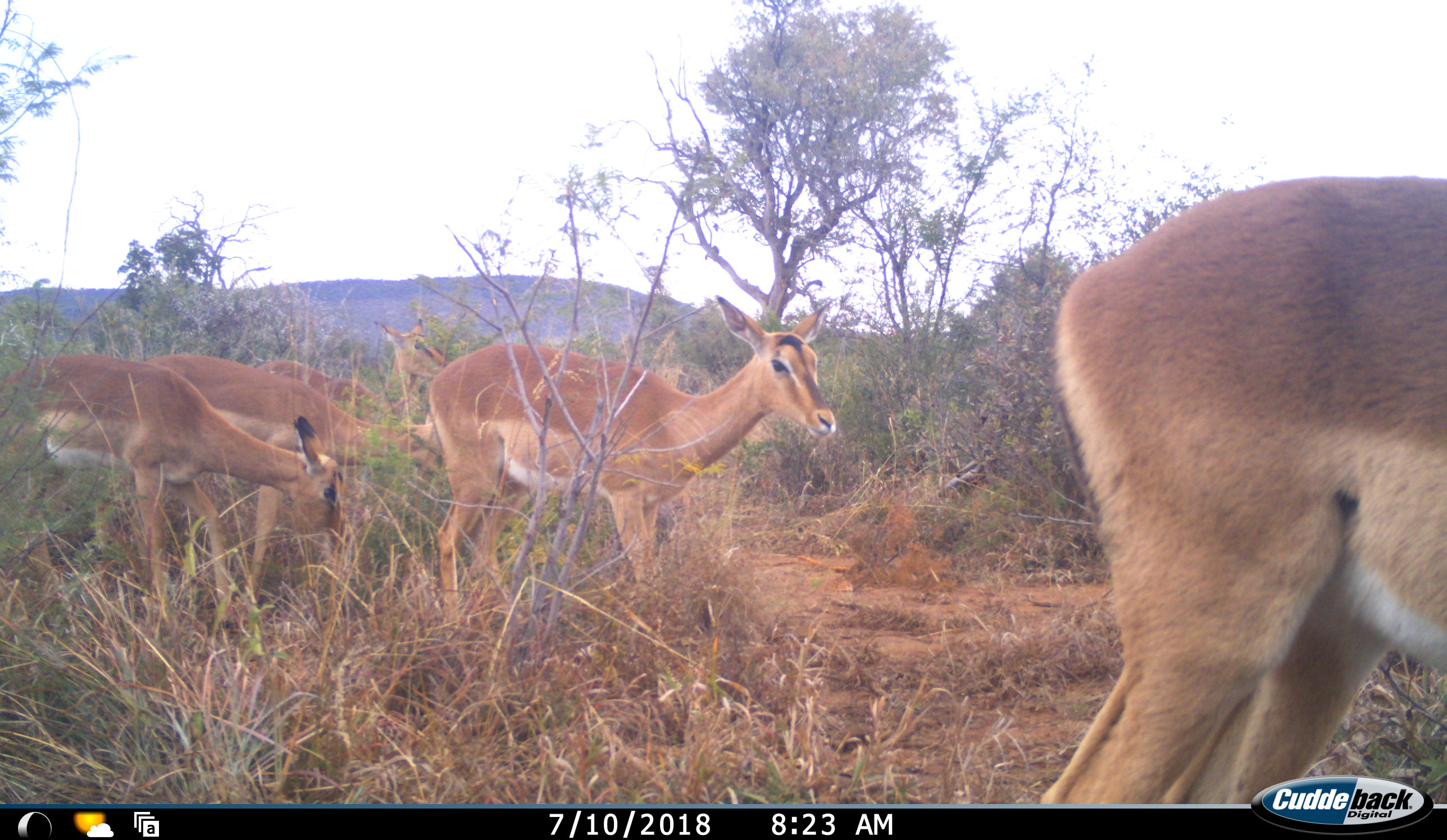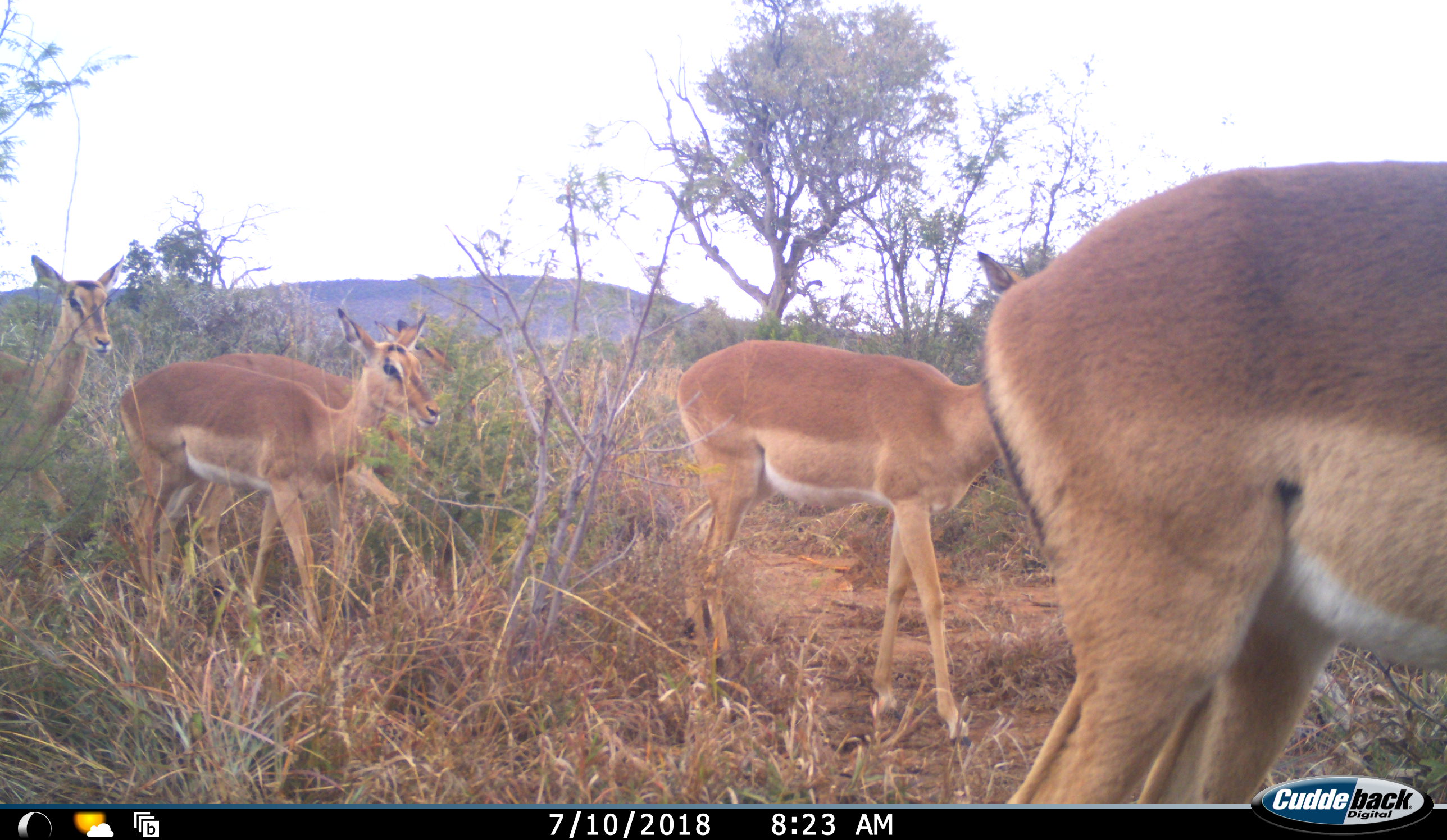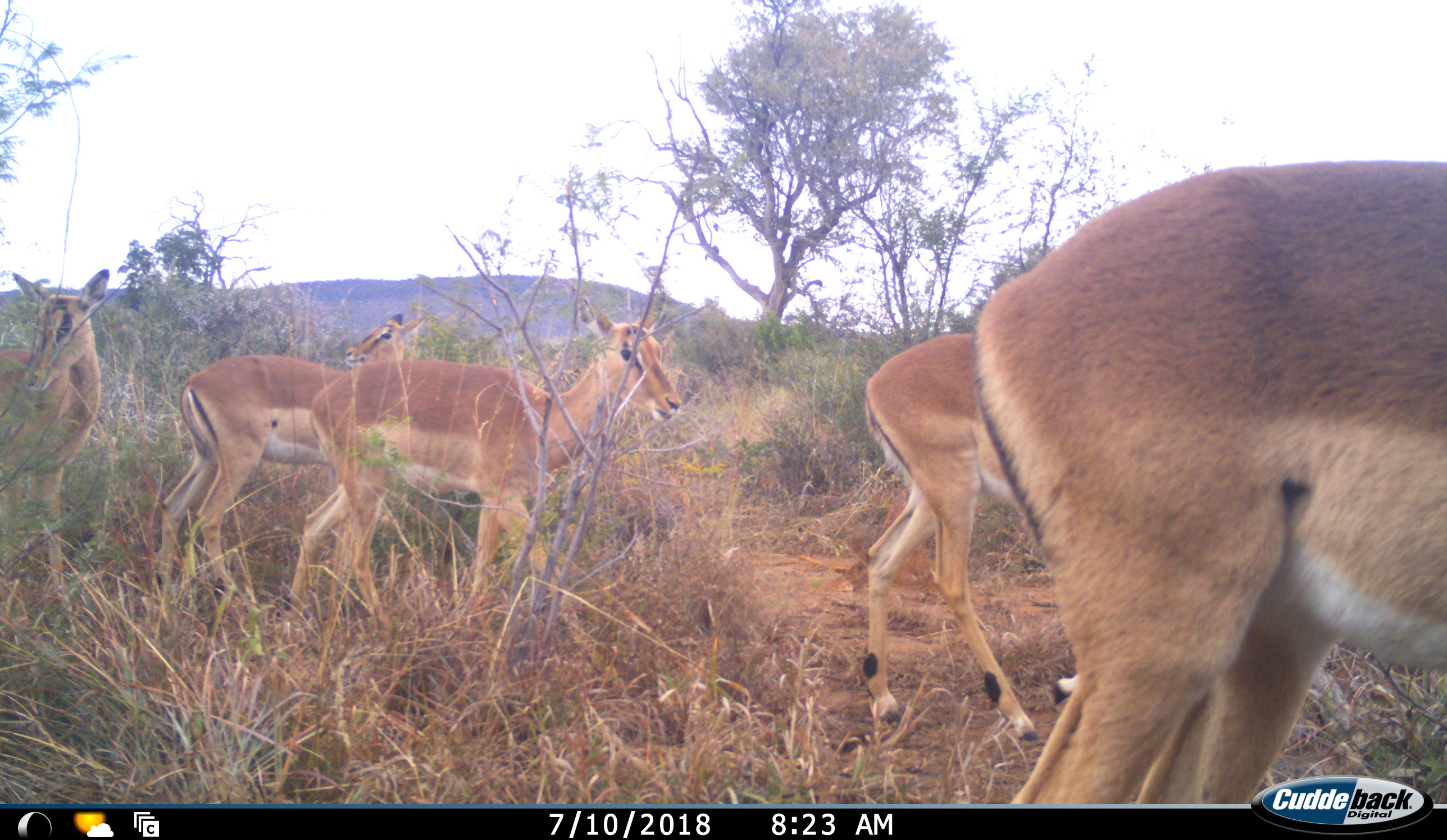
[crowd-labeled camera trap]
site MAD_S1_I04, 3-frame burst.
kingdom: Animalia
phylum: Chordata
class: Mammalia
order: Artiodactyla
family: Bovidae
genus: Aepyceros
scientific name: Aepyceros melampus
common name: impala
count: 5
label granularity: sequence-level